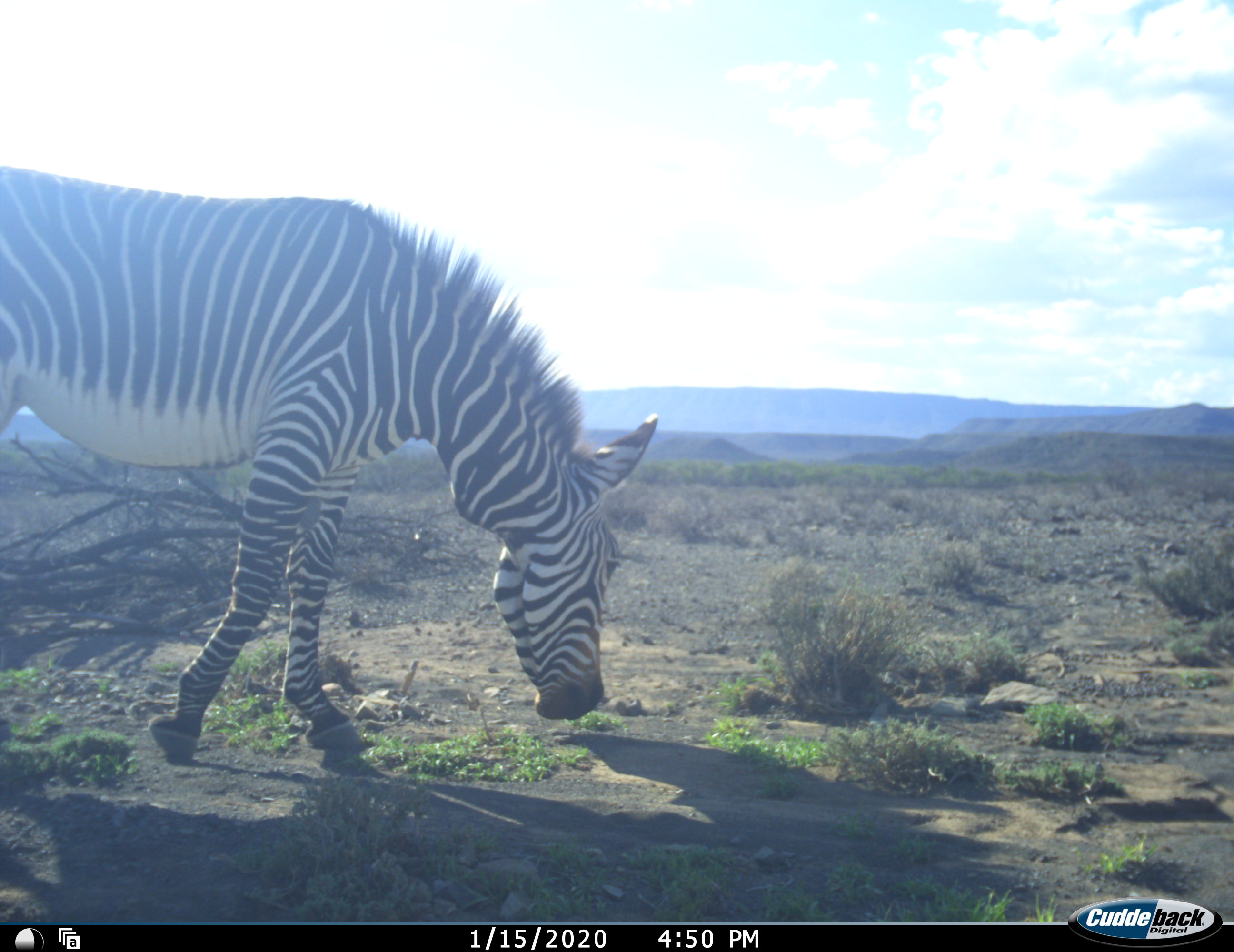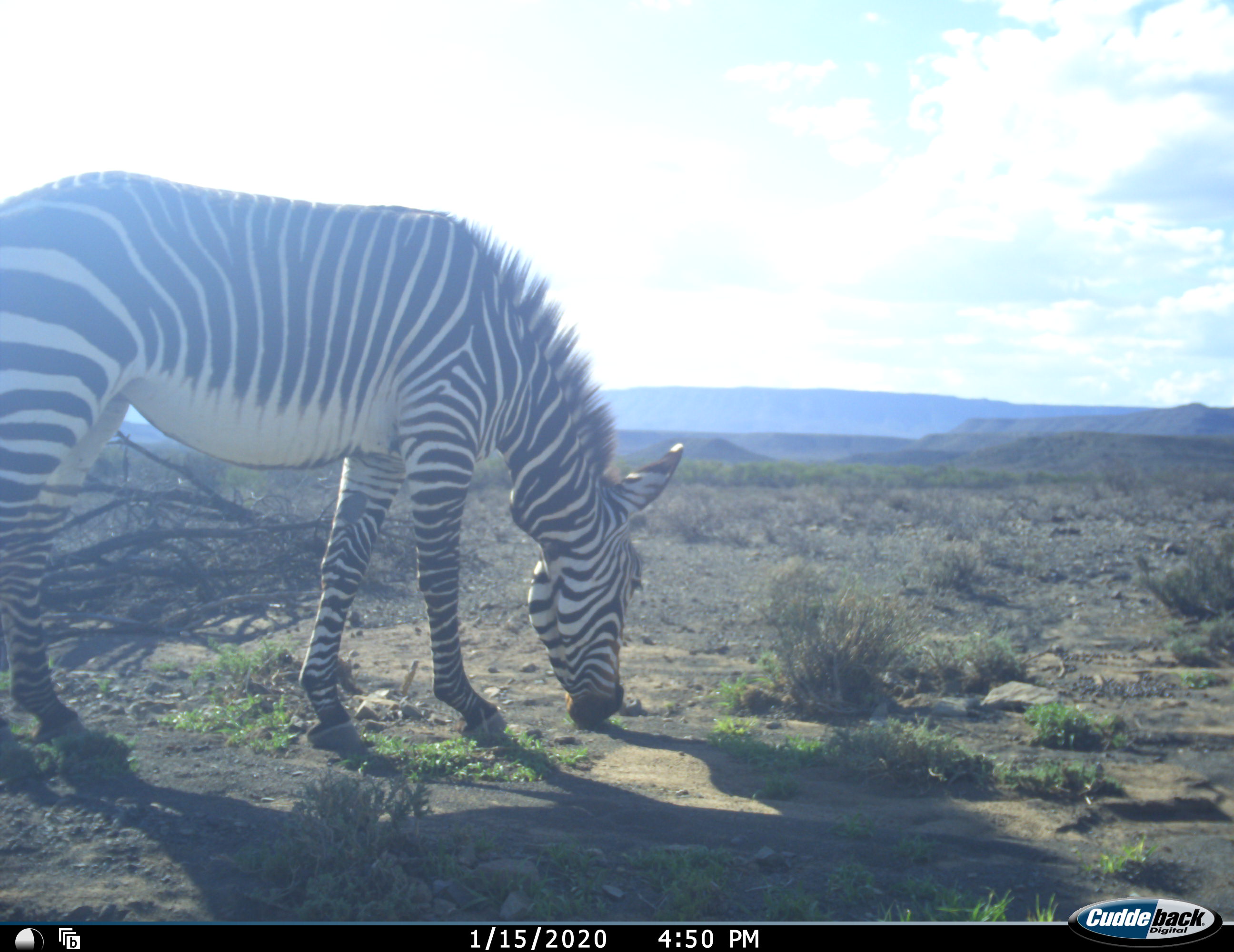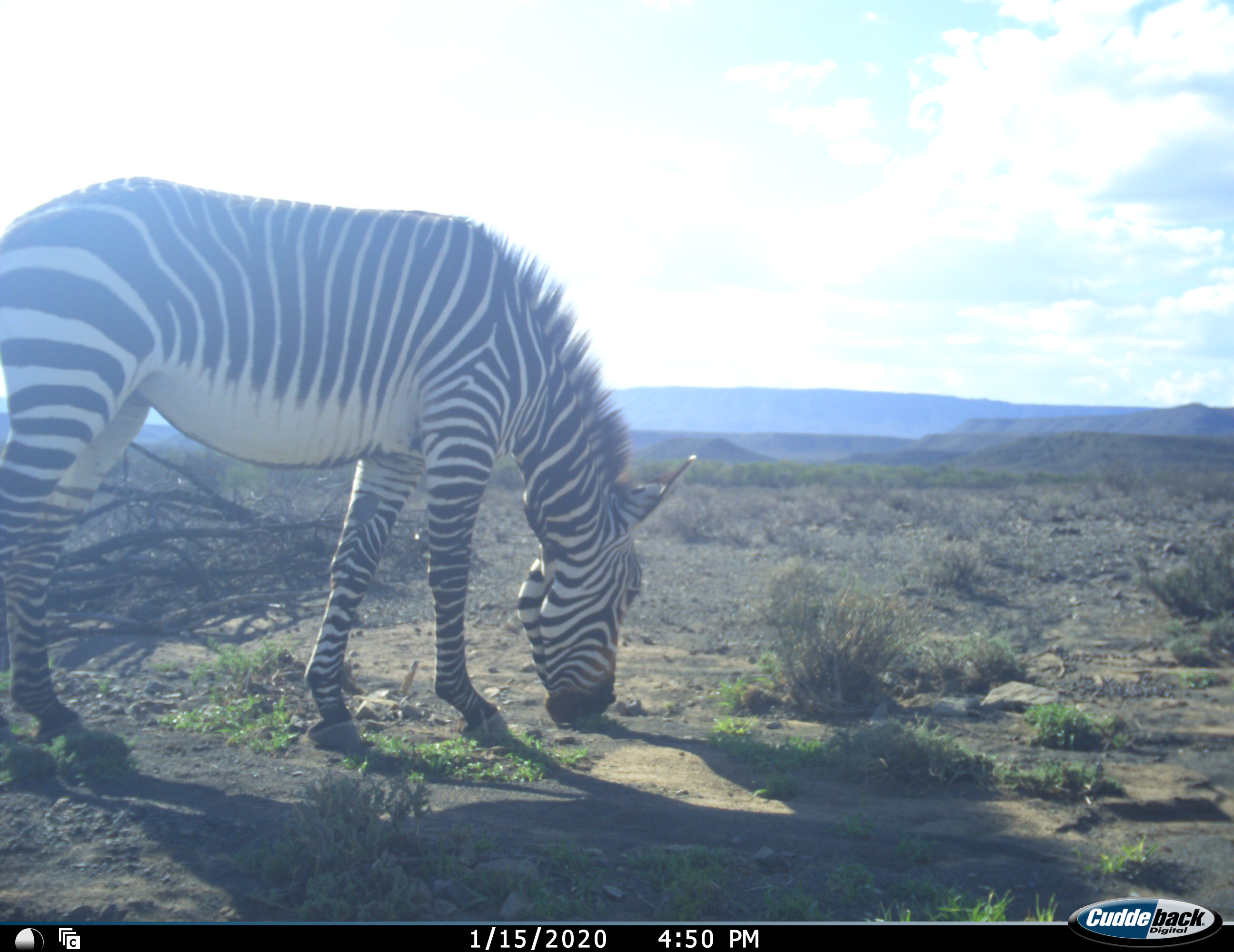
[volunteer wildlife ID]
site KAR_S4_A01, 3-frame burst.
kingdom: Animalia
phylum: Chordata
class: Mammalia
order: Perissodactyla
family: Equidae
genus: Equus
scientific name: Equus zebra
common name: mountain zebra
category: zebramountain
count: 1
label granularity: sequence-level